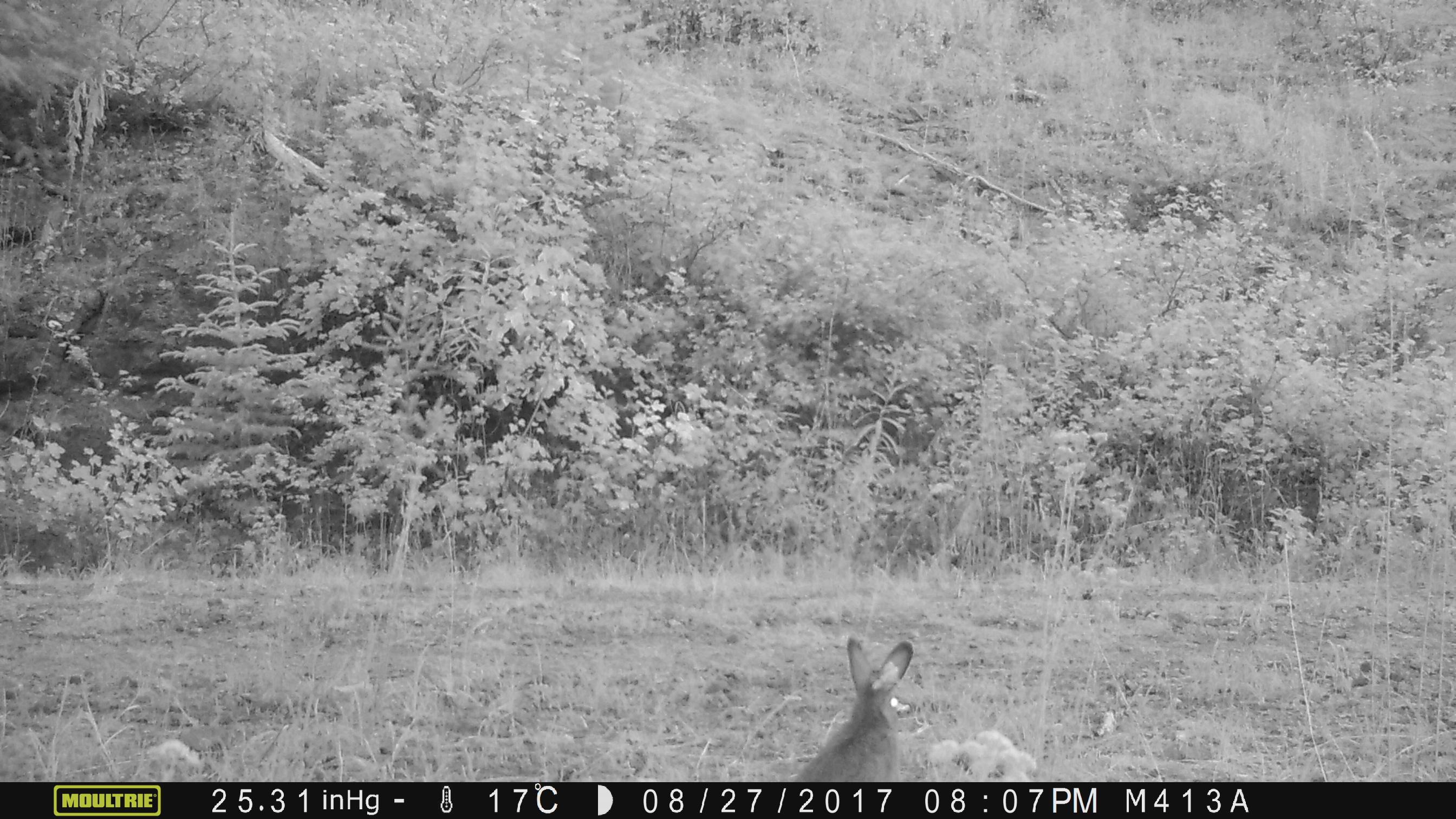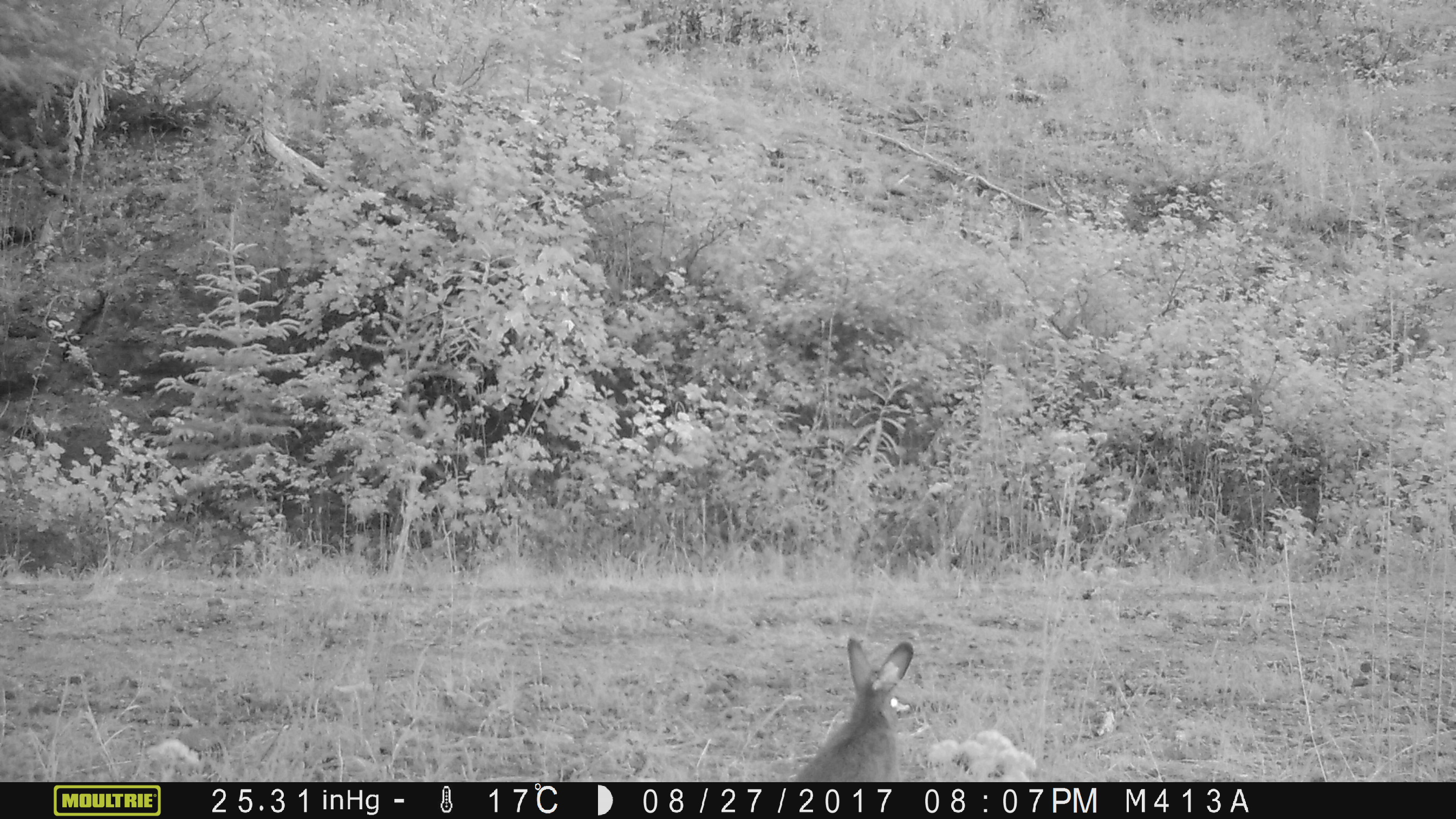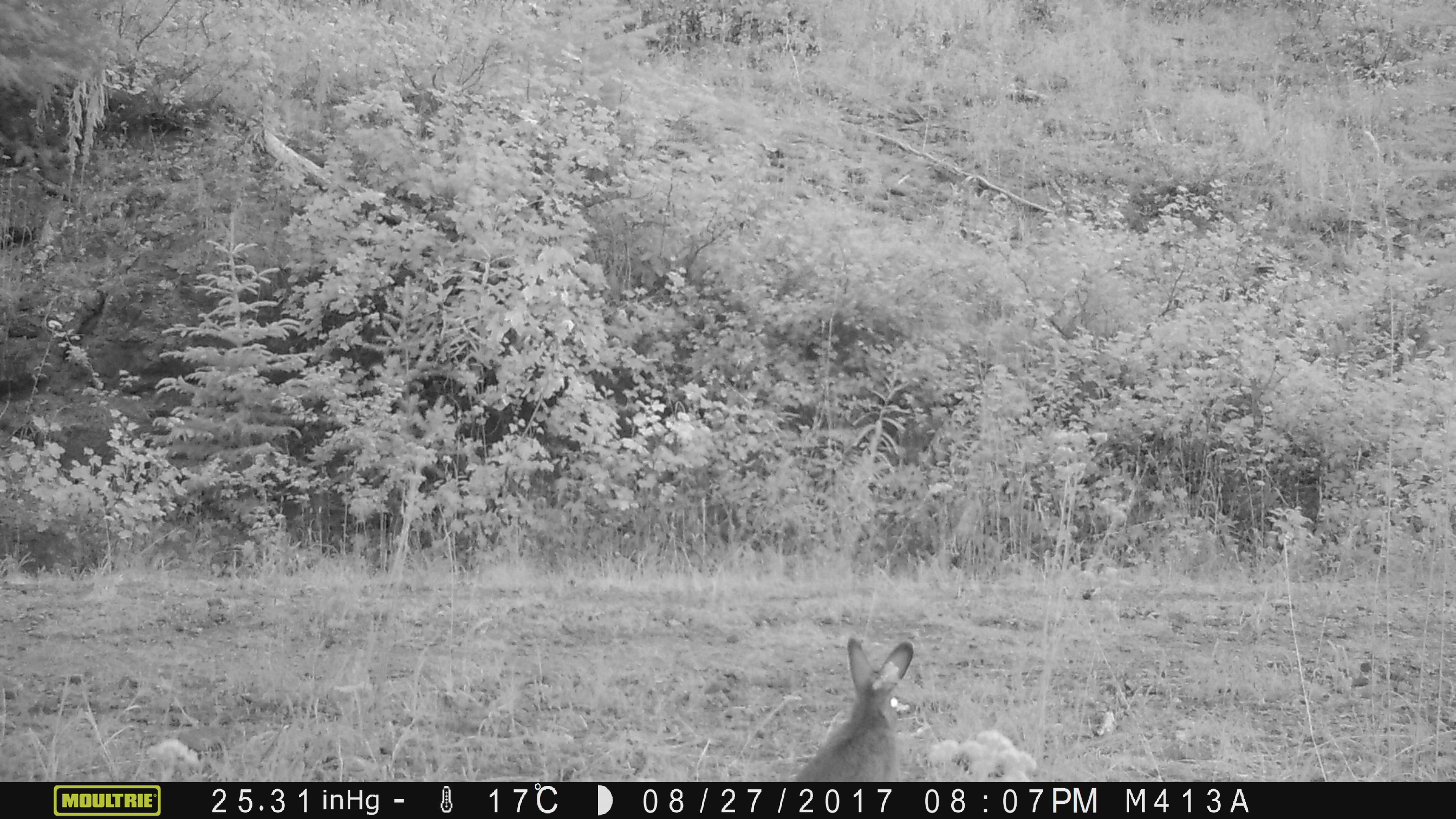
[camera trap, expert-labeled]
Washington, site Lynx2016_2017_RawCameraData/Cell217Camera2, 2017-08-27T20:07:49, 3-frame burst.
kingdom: Animalia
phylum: Chordata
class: Mammalia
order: Lagomorpha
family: Leporidae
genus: Lepus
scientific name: Lepus americanus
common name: snowshoe hare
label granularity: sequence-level